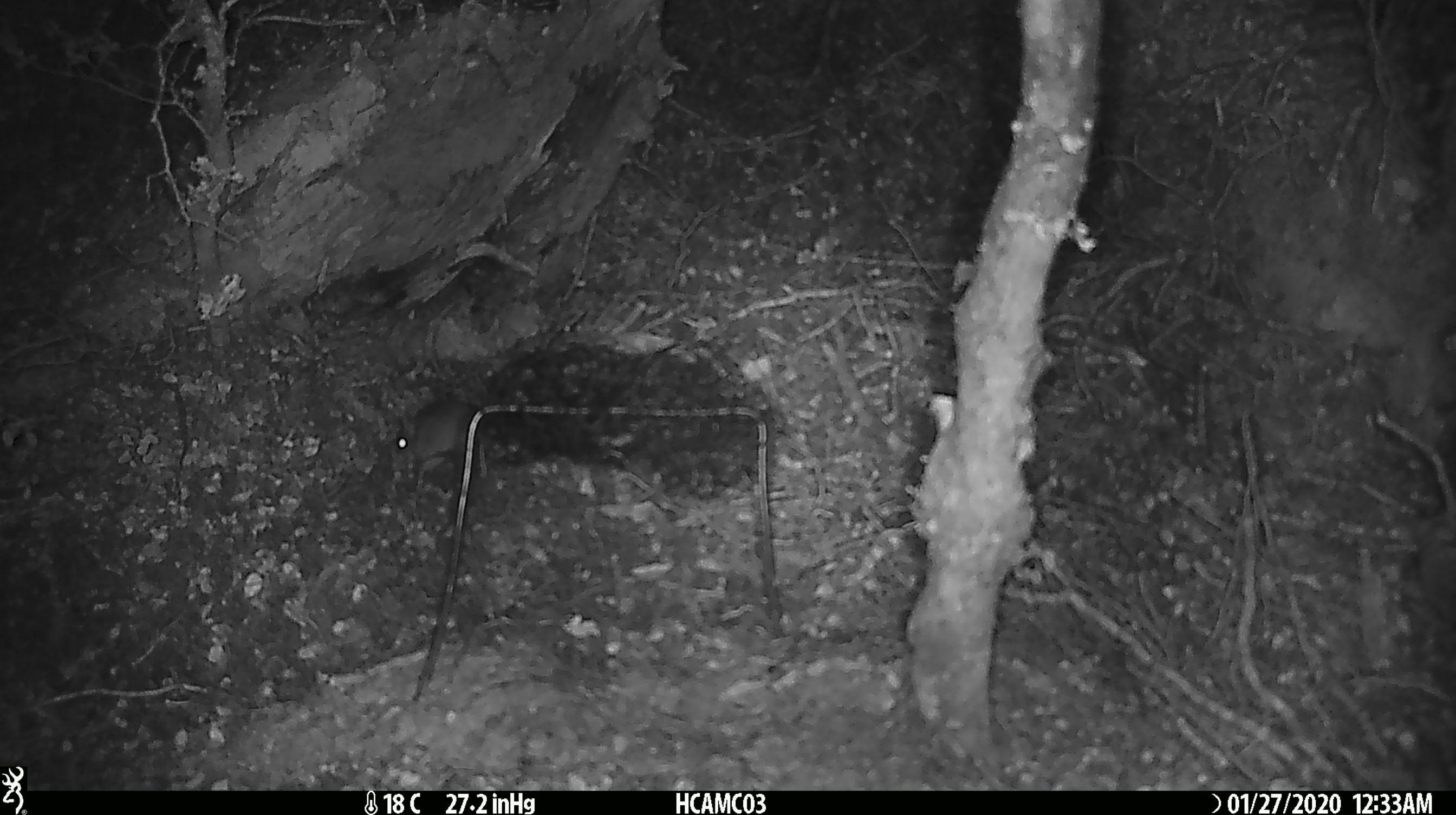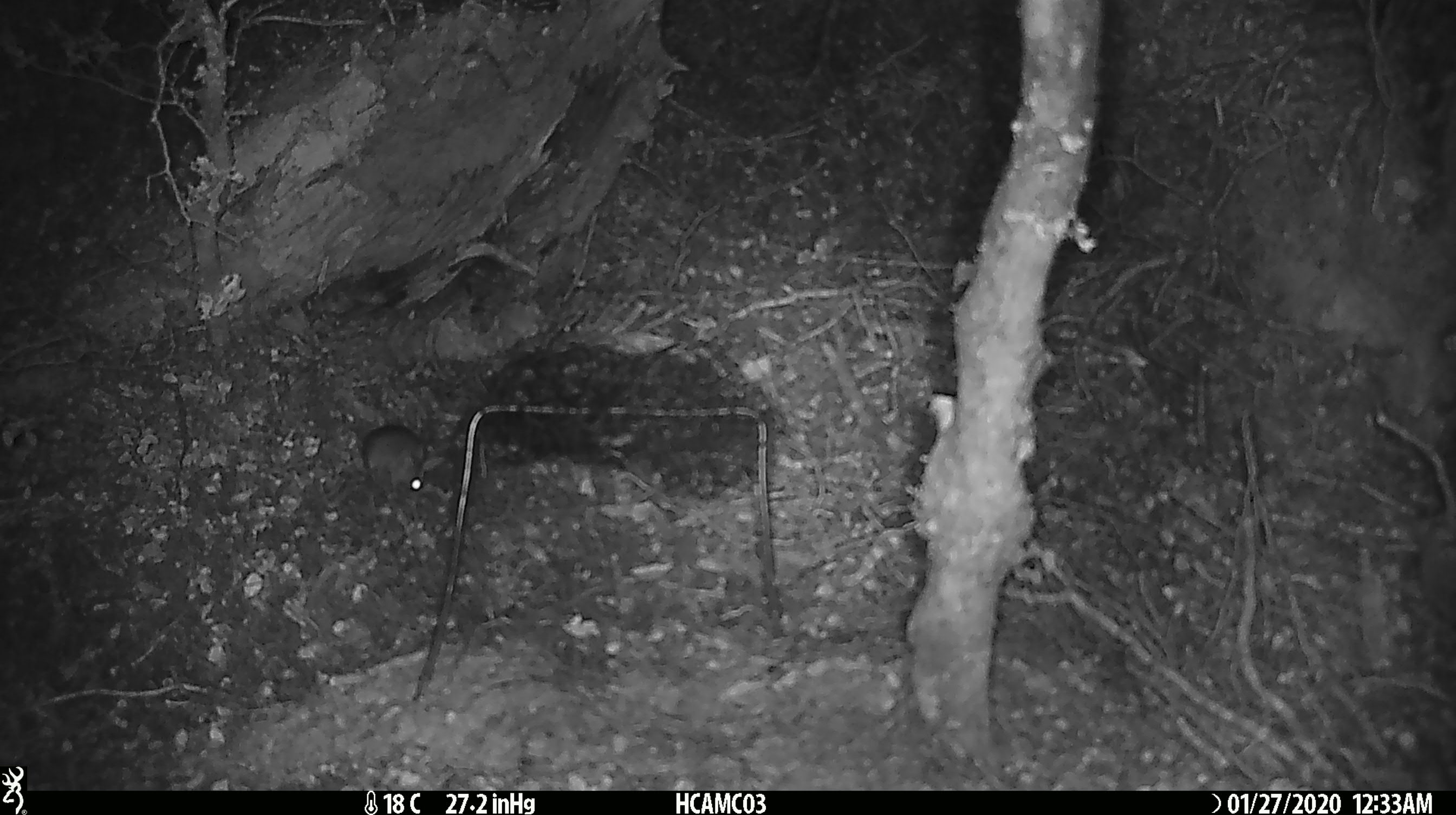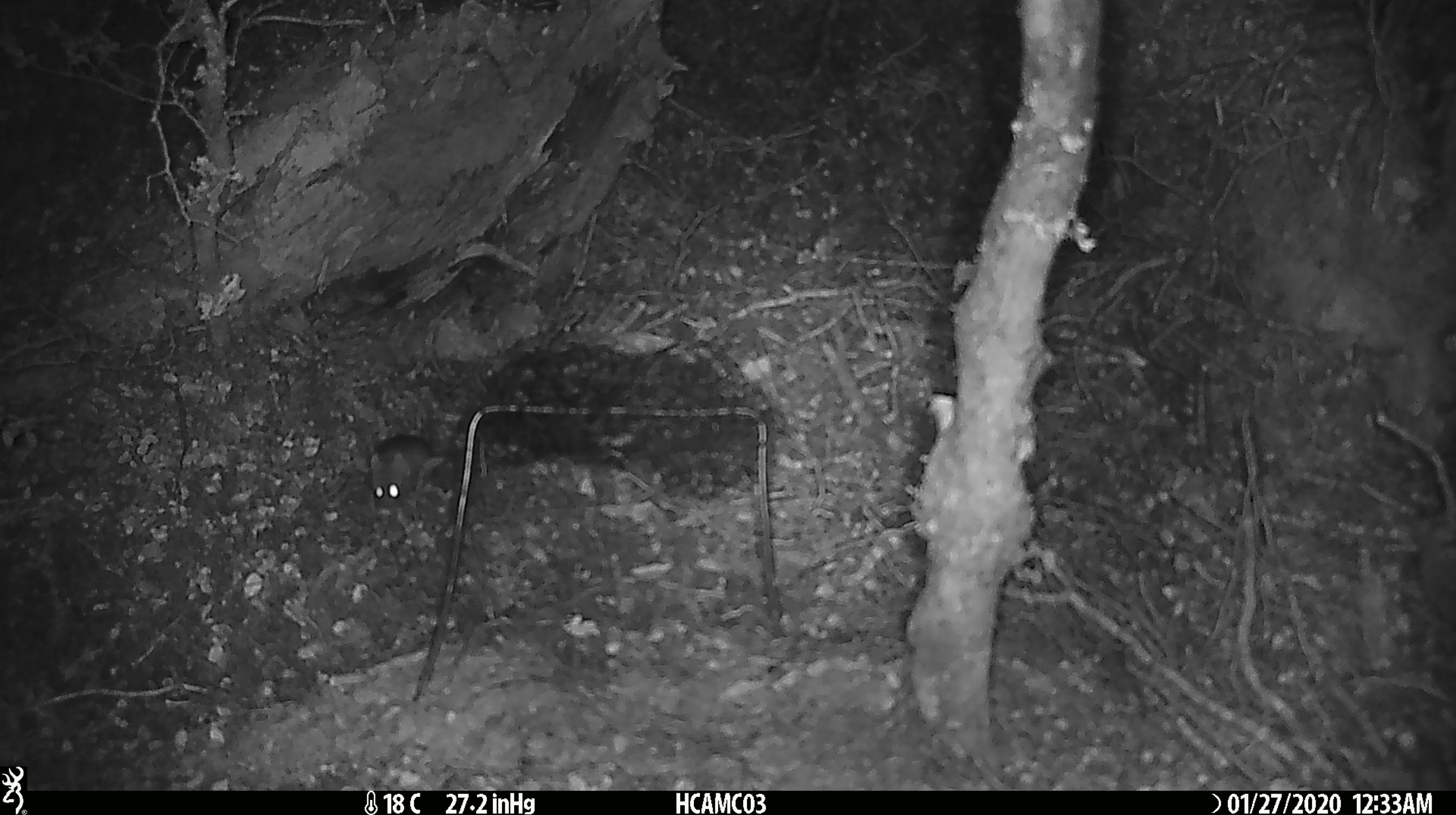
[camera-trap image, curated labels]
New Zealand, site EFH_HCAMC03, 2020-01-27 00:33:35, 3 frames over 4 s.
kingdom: Animalia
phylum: Chordata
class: Mammalia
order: Rodentia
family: Muridae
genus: Mus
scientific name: Mus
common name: mouse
Mouse (Mus).